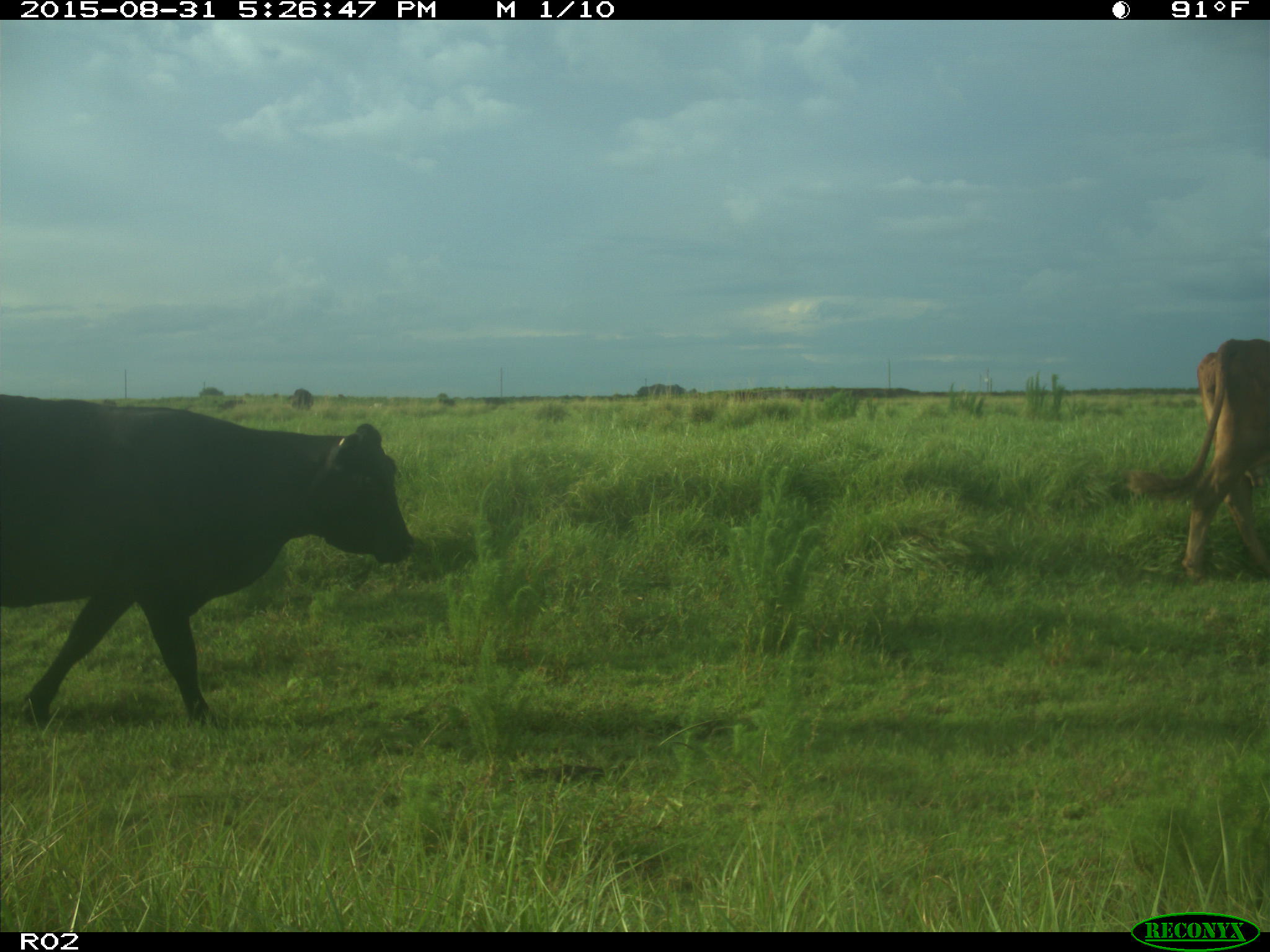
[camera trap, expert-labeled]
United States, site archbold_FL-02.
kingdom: Animalia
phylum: Chordata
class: Mammalia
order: Artiodactyla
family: Bovidae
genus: Bos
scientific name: Bos taurus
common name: domestic cow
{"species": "Bos taurus (domestic cow)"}